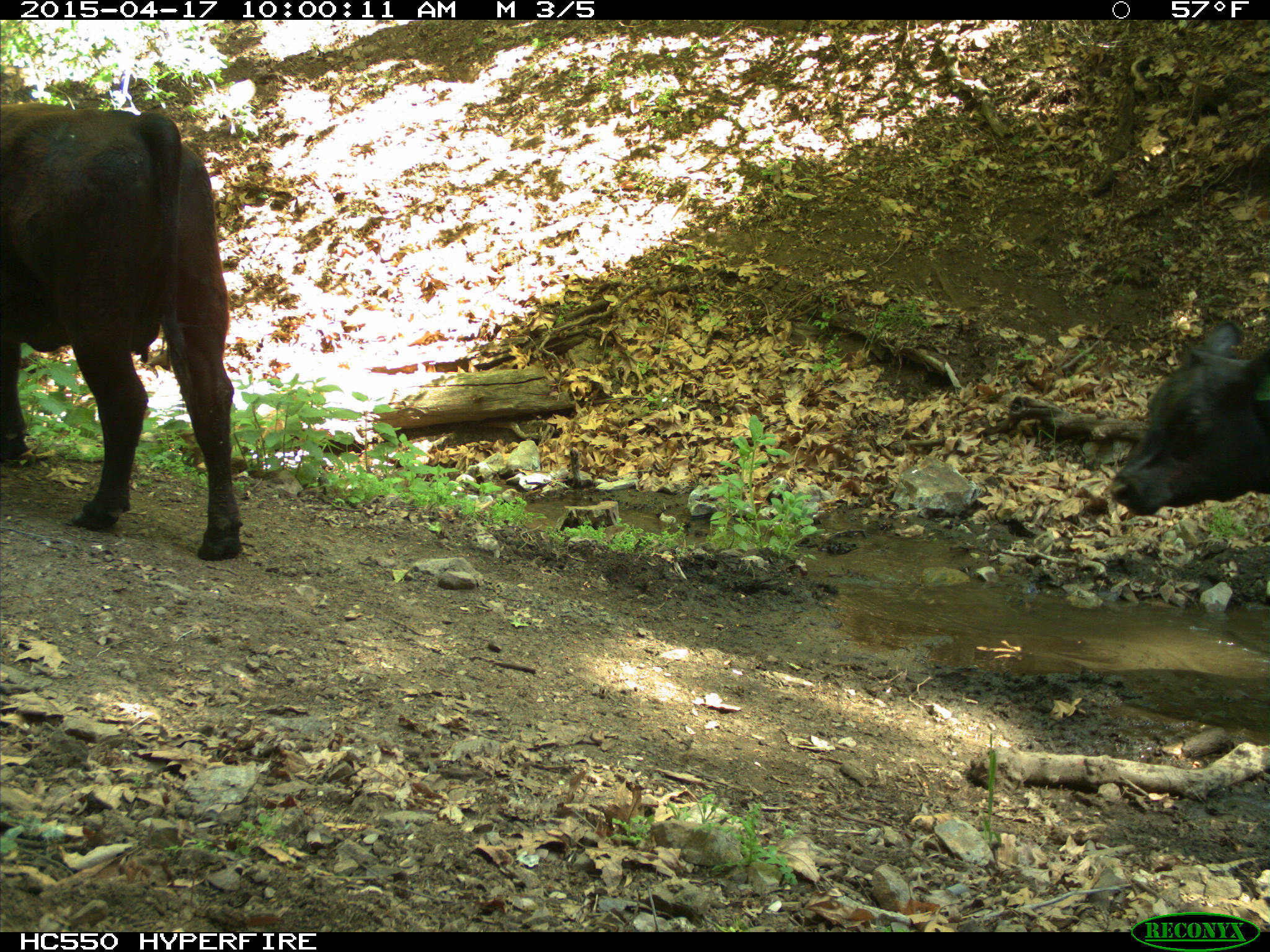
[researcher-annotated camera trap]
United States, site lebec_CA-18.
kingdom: Animalia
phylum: Chordata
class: Mammalia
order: Artiodactyla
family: Bovidae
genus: Bos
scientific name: Bos taurus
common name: domestic cow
Bos taurus (domestic cow).